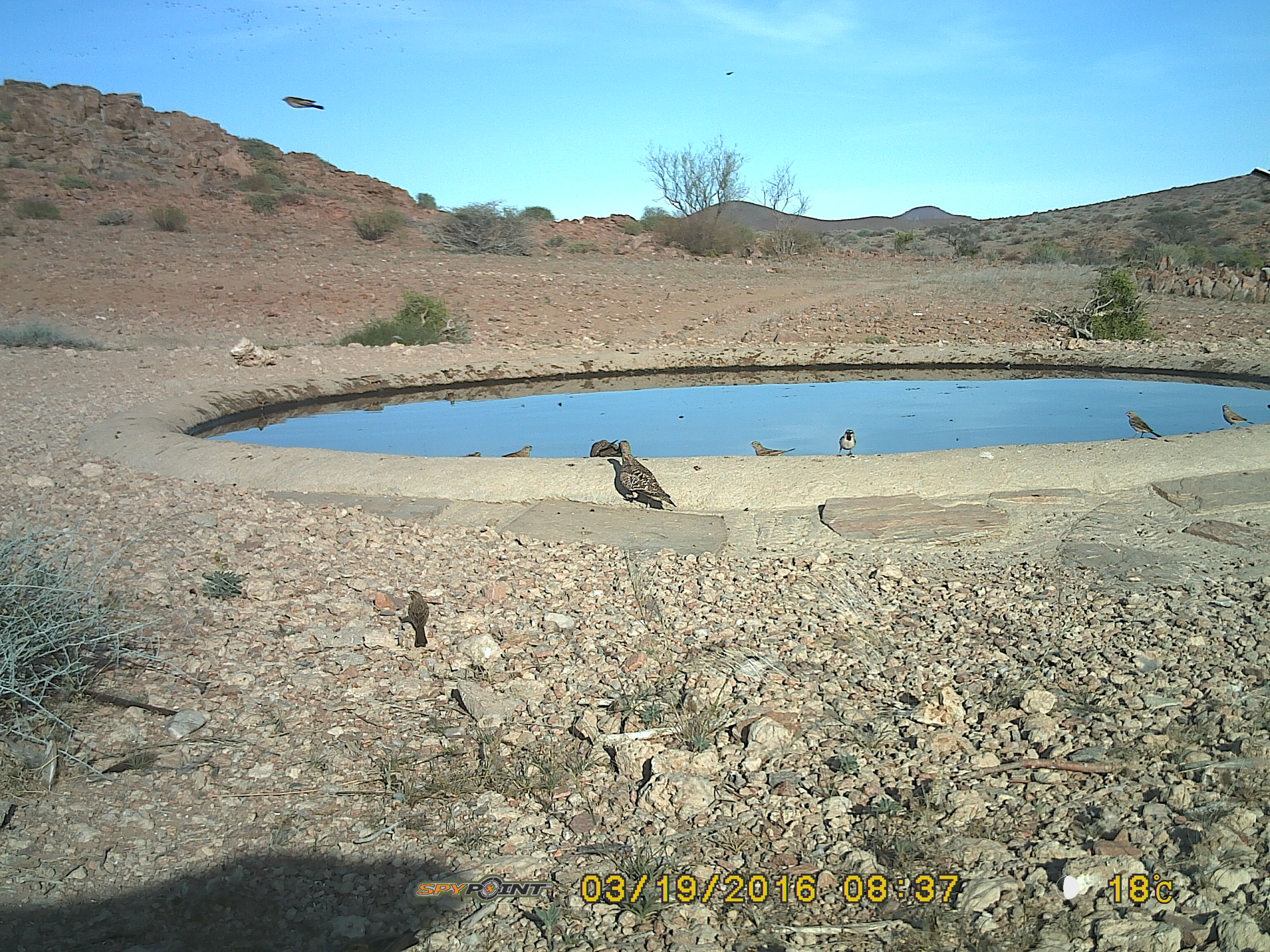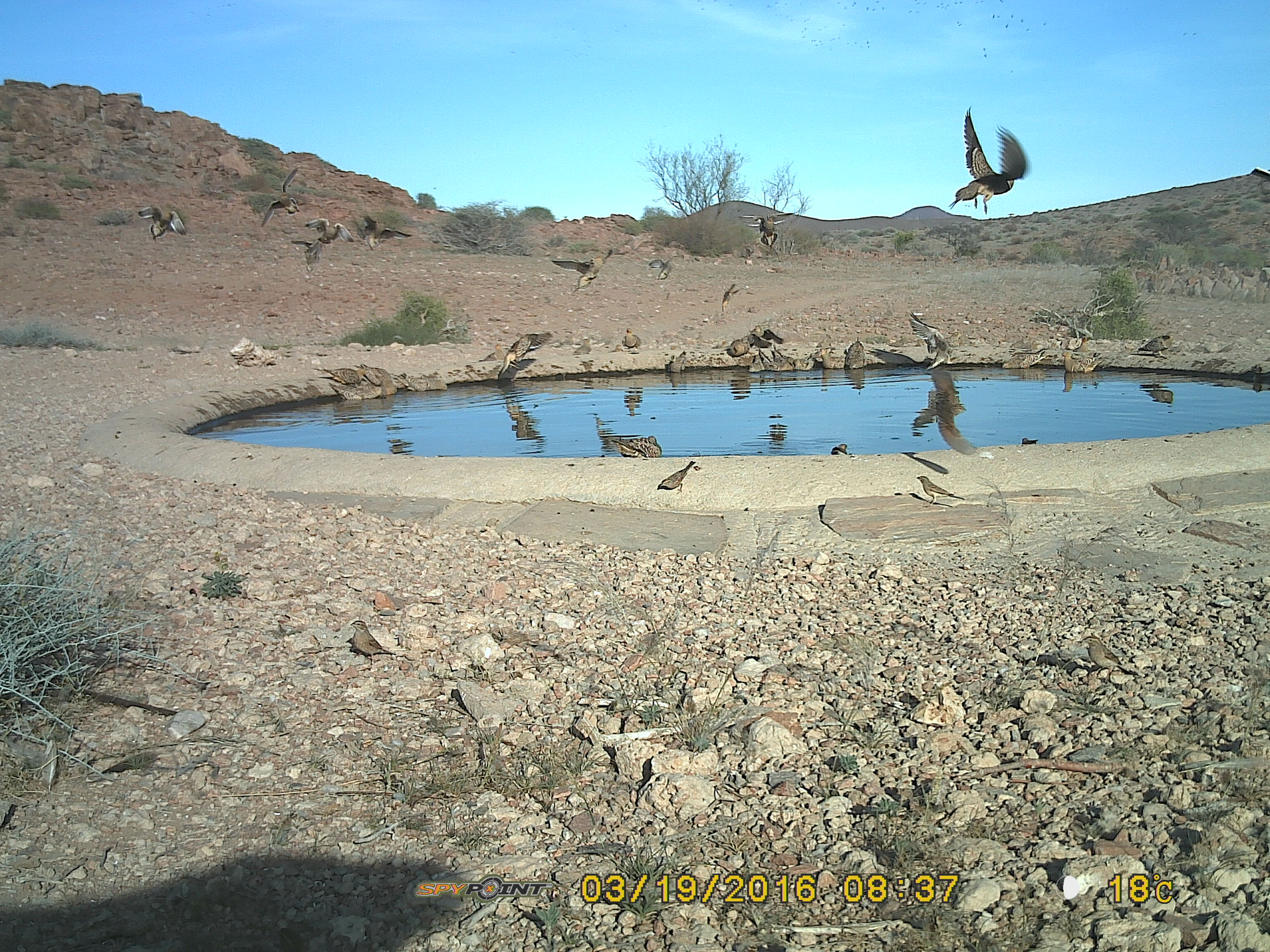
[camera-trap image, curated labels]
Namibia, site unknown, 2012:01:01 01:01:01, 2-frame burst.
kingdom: Animalia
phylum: Chordata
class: Aves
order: Pterocliformes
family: Pteroclidae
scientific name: Pteroclidae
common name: sandgrouse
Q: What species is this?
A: Pteroclidae (sandgrouse).